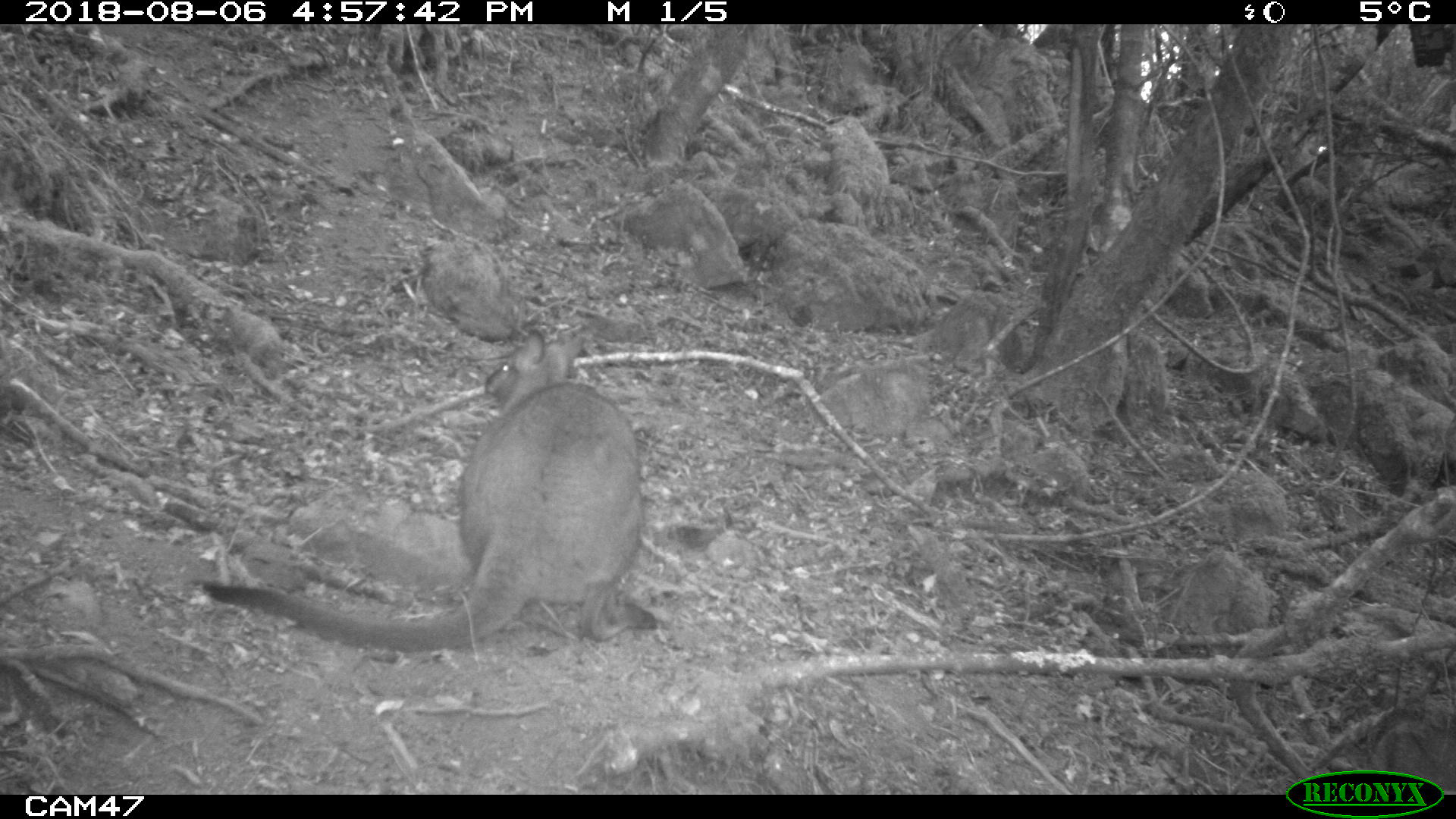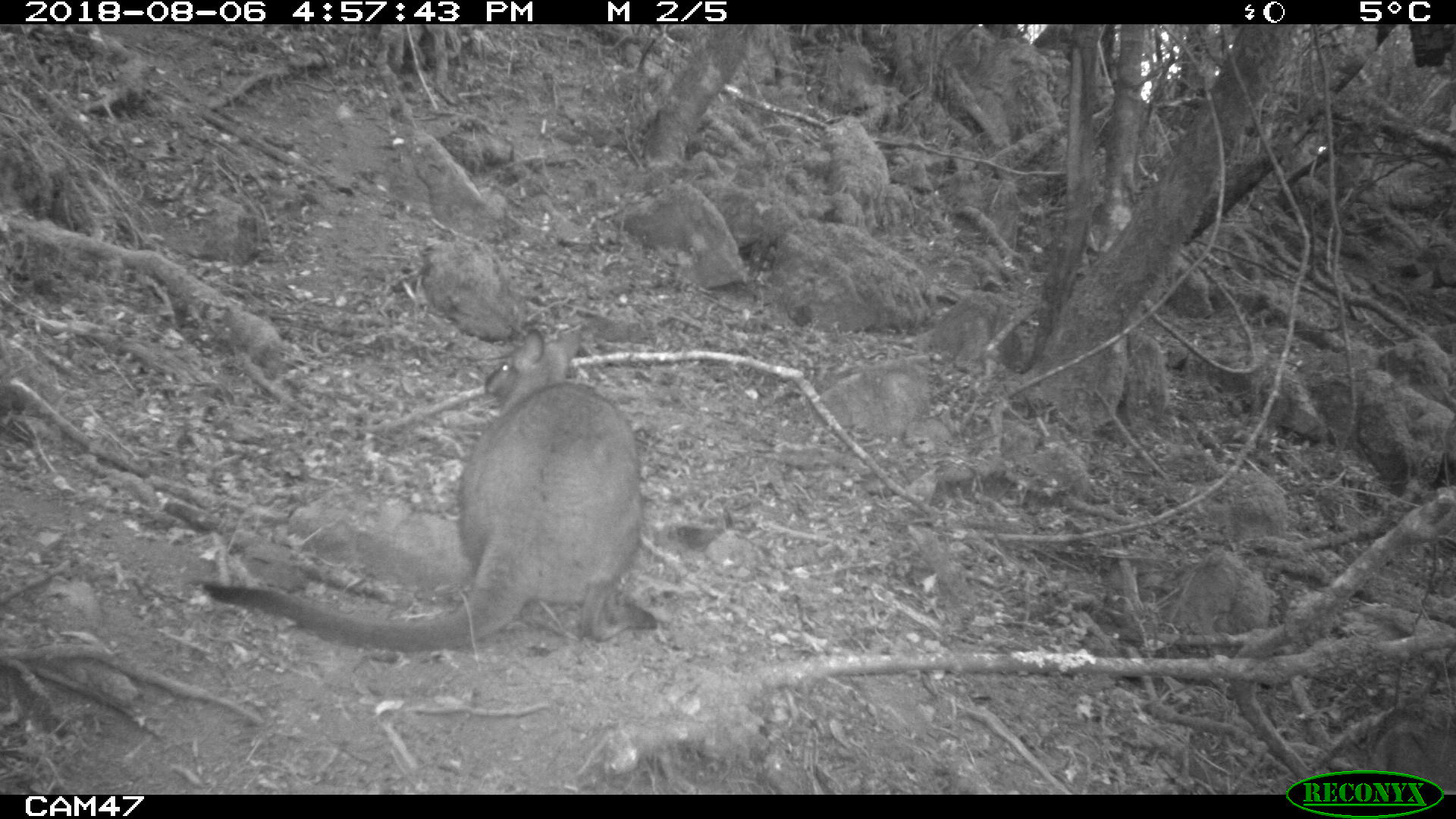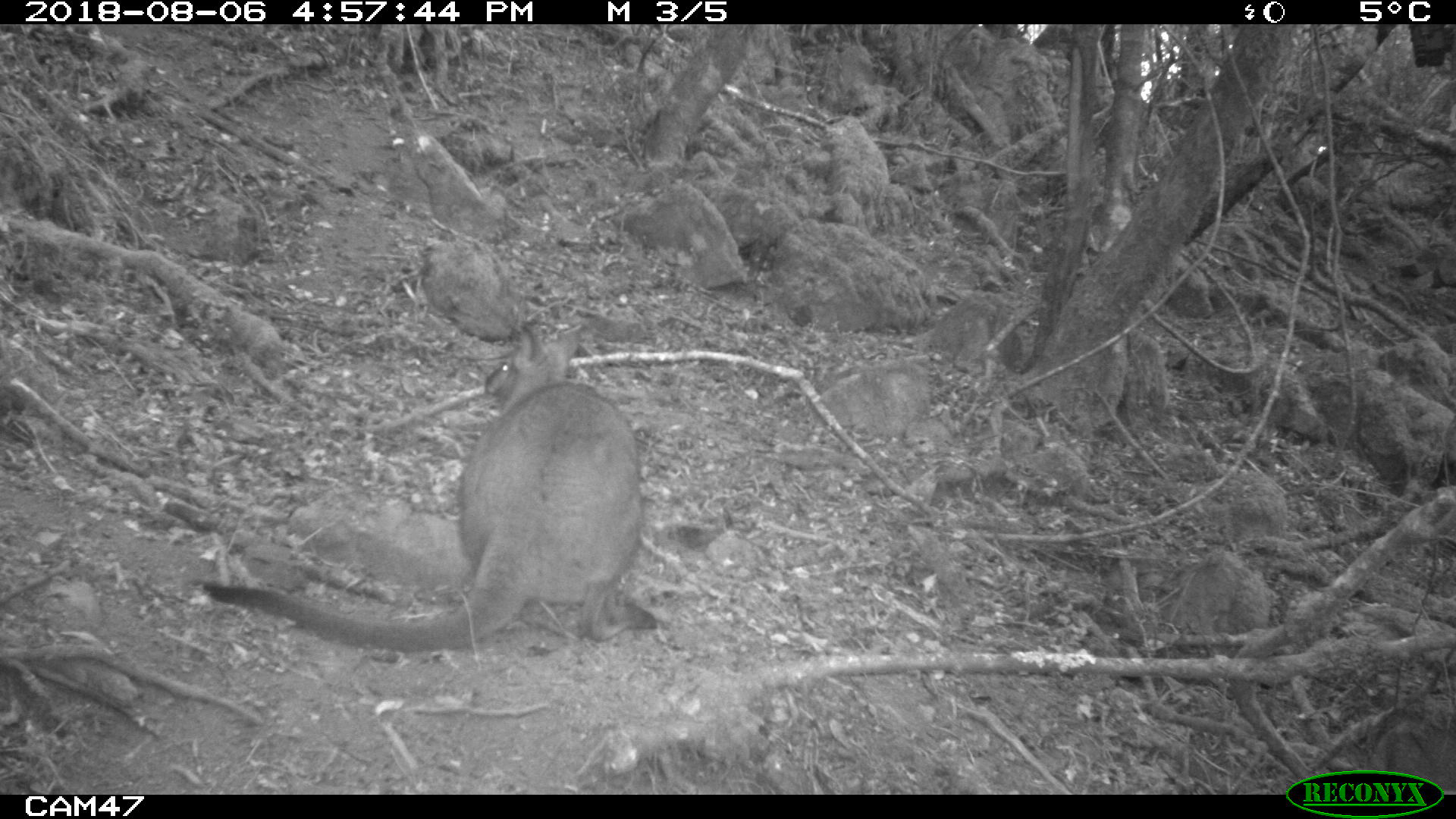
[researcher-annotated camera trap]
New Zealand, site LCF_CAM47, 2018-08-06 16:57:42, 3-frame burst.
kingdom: Animalia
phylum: Chordata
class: Mammalia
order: Diprotodontia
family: Macropodidae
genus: Notamacropus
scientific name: Notamacropus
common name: wallaby